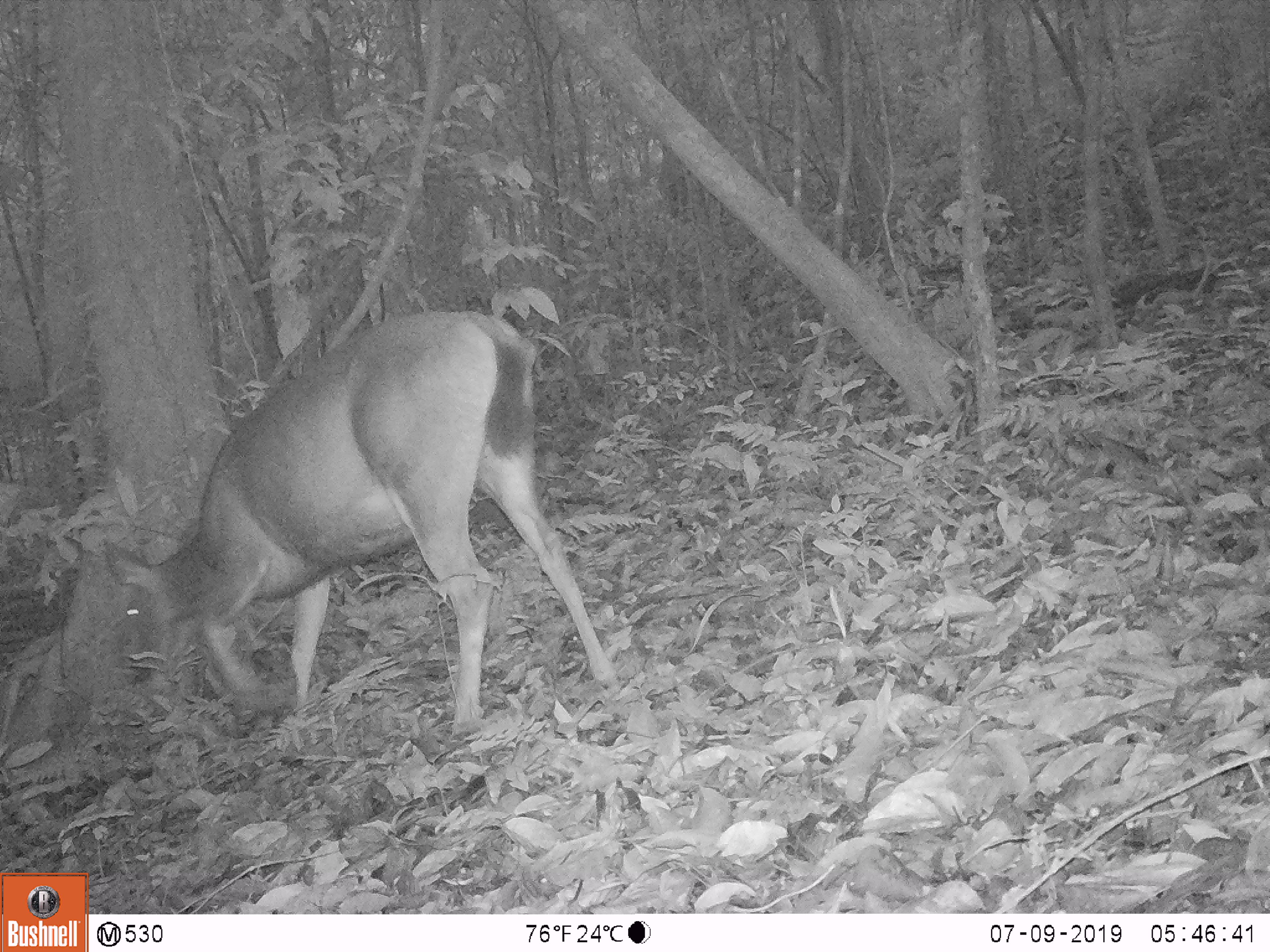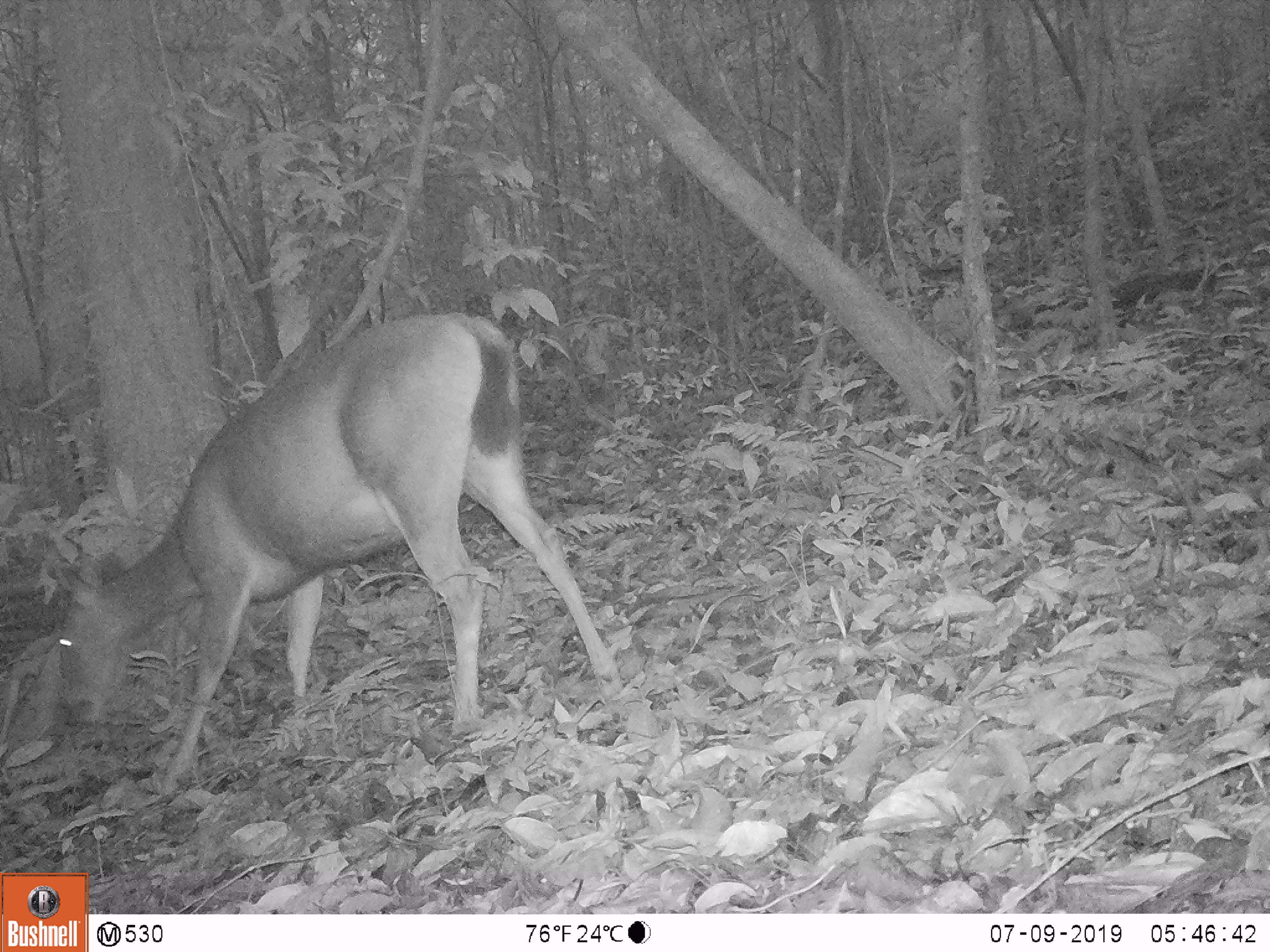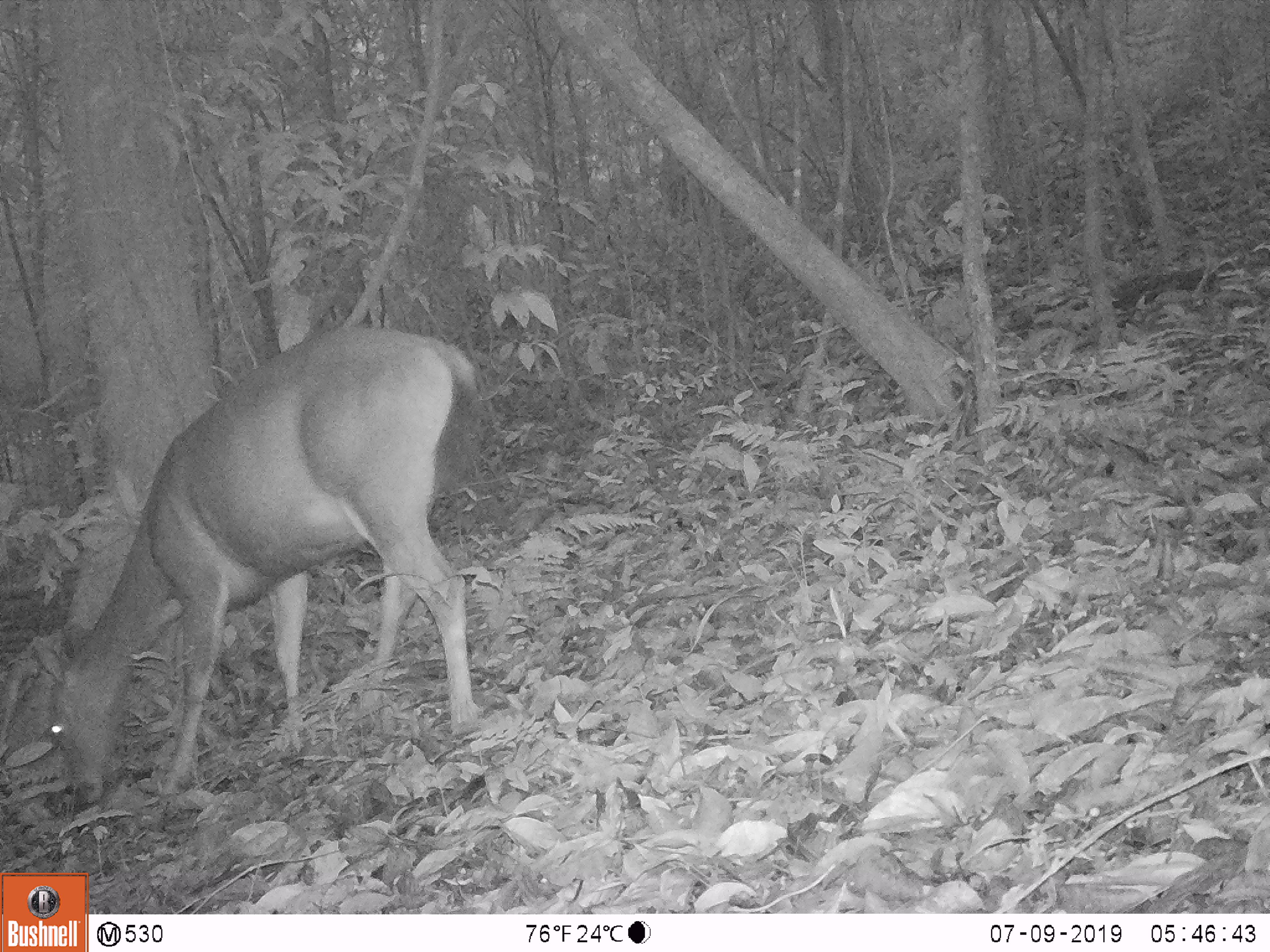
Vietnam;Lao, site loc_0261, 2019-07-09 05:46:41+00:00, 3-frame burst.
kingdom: Animalia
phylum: Chordata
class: Mammalia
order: Artiodactyla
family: Cervidae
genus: Rusa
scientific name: Rusa unicolor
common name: sambar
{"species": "sambar (Rusa unicolor)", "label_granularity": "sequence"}